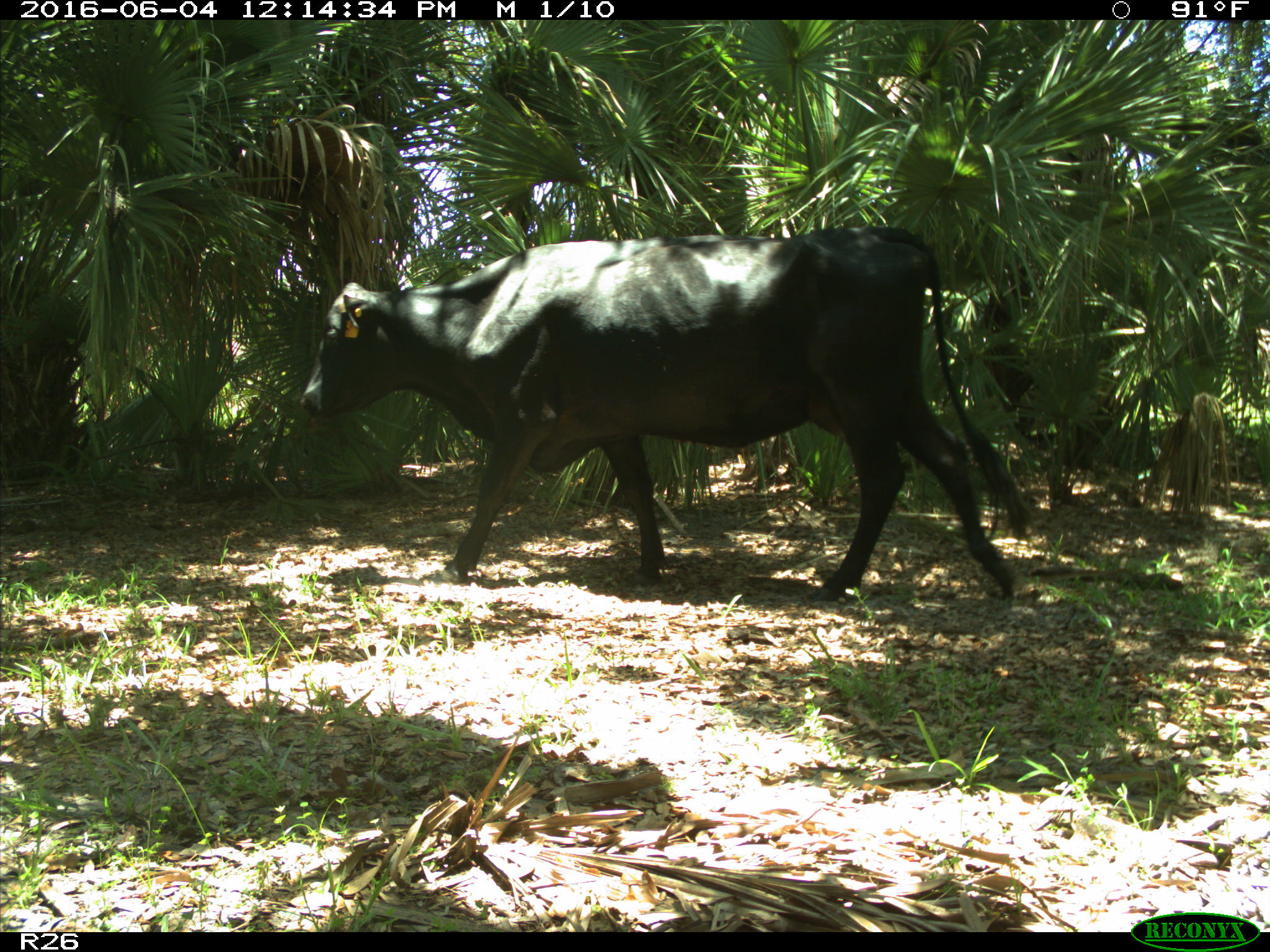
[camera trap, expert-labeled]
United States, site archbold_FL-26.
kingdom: Animalia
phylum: Chordata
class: Mammalia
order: Artiodactyla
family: Bovidae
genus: Bos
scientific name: Bos taurus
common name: domestic cow